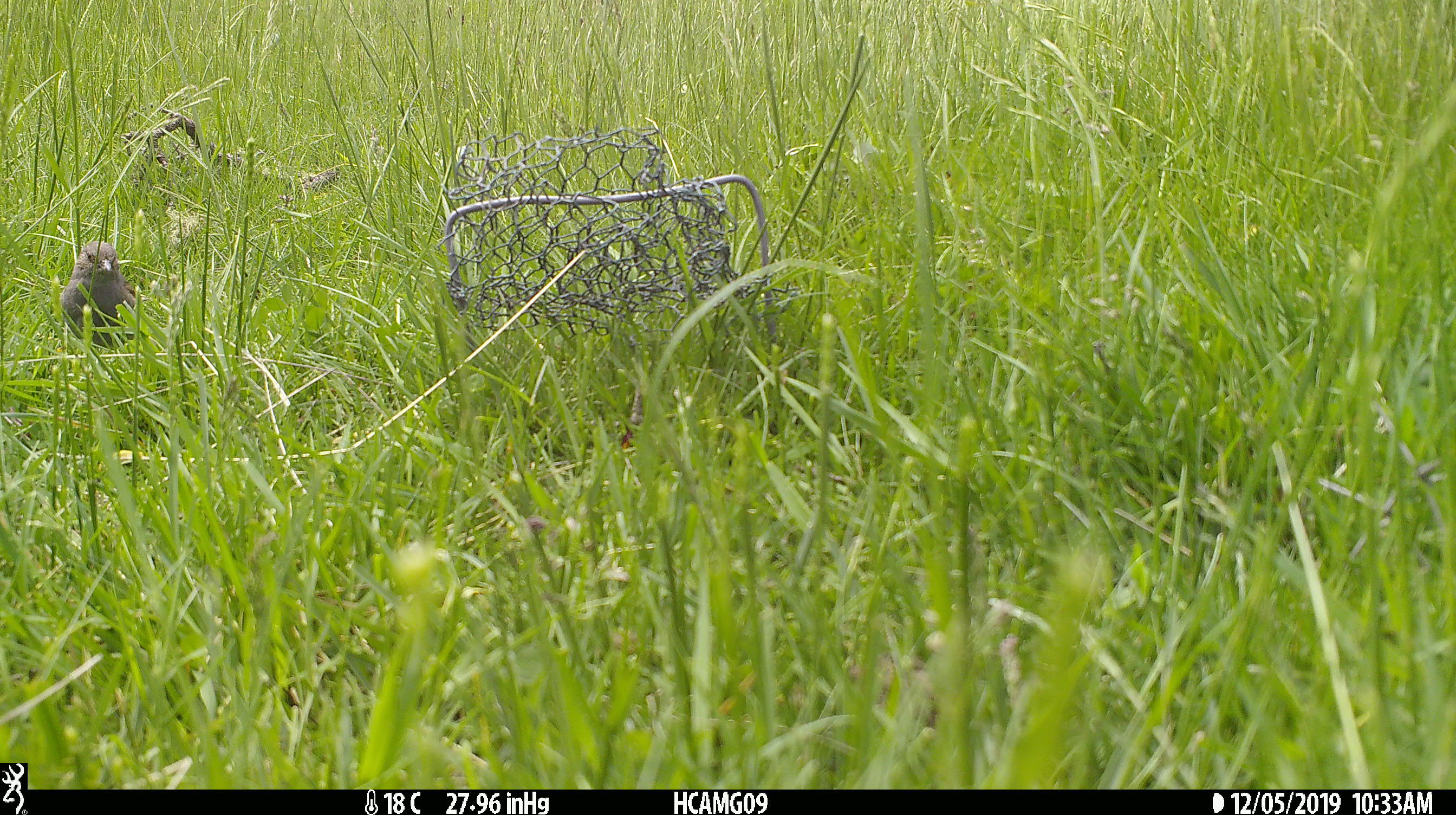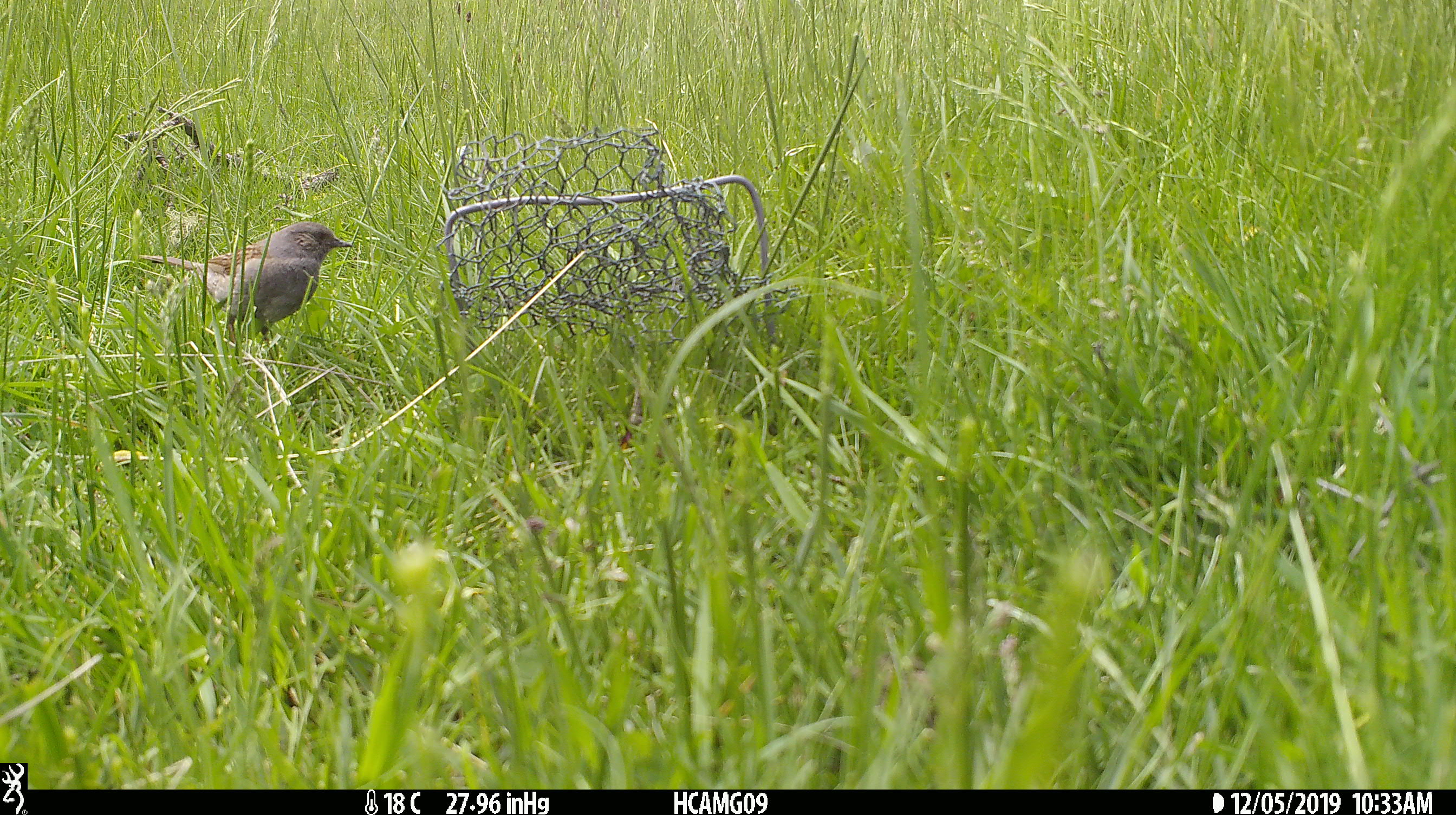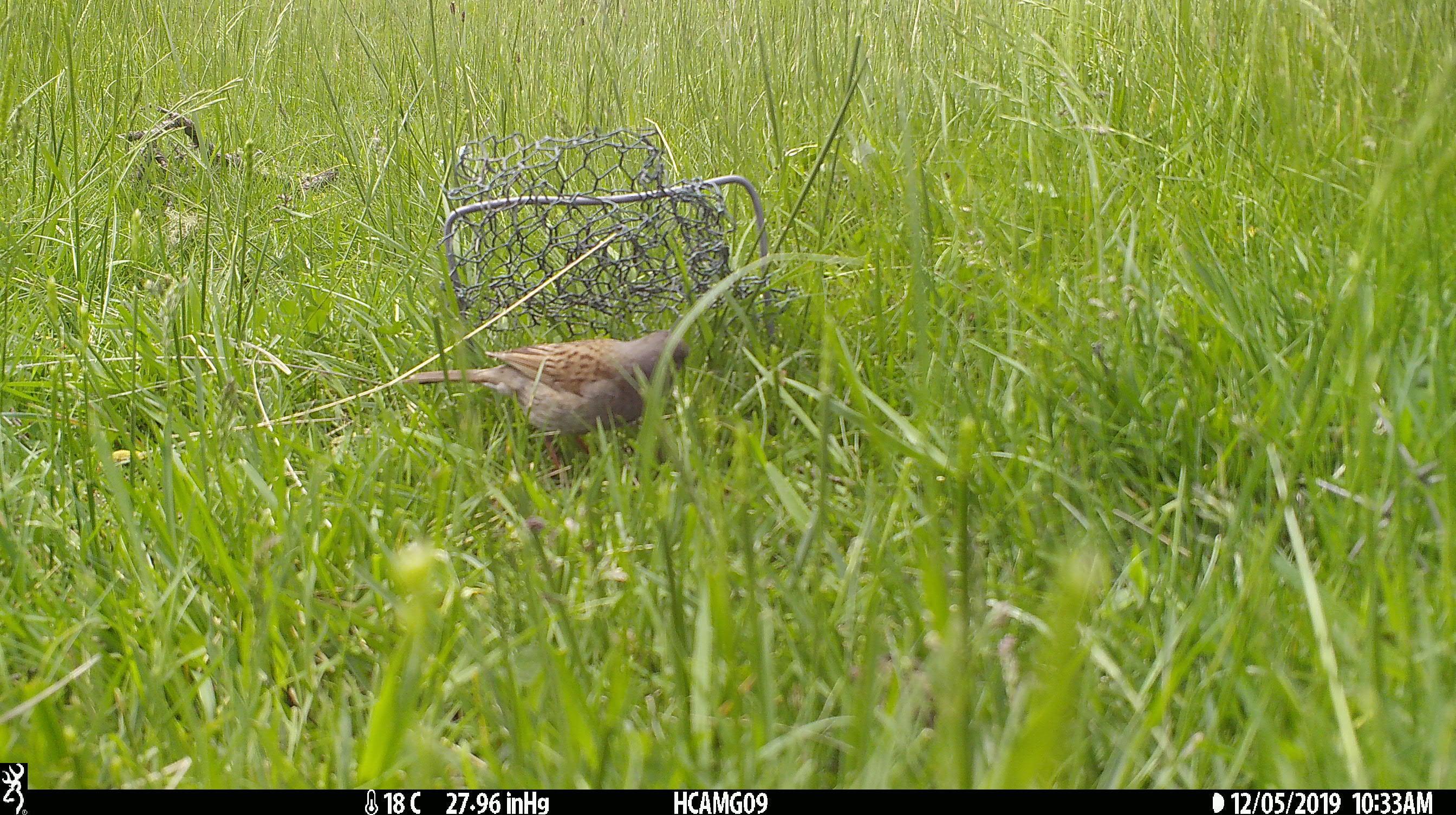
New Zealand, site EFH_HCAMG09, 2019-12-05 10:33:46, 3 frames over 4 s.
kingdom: Animalia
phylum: Chordata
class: Aves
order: Passeriformes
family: Prunellidae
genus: Prunella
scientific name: Prunella modularis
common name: dunnock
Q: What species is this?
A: Dunnock (Prunella modularis).